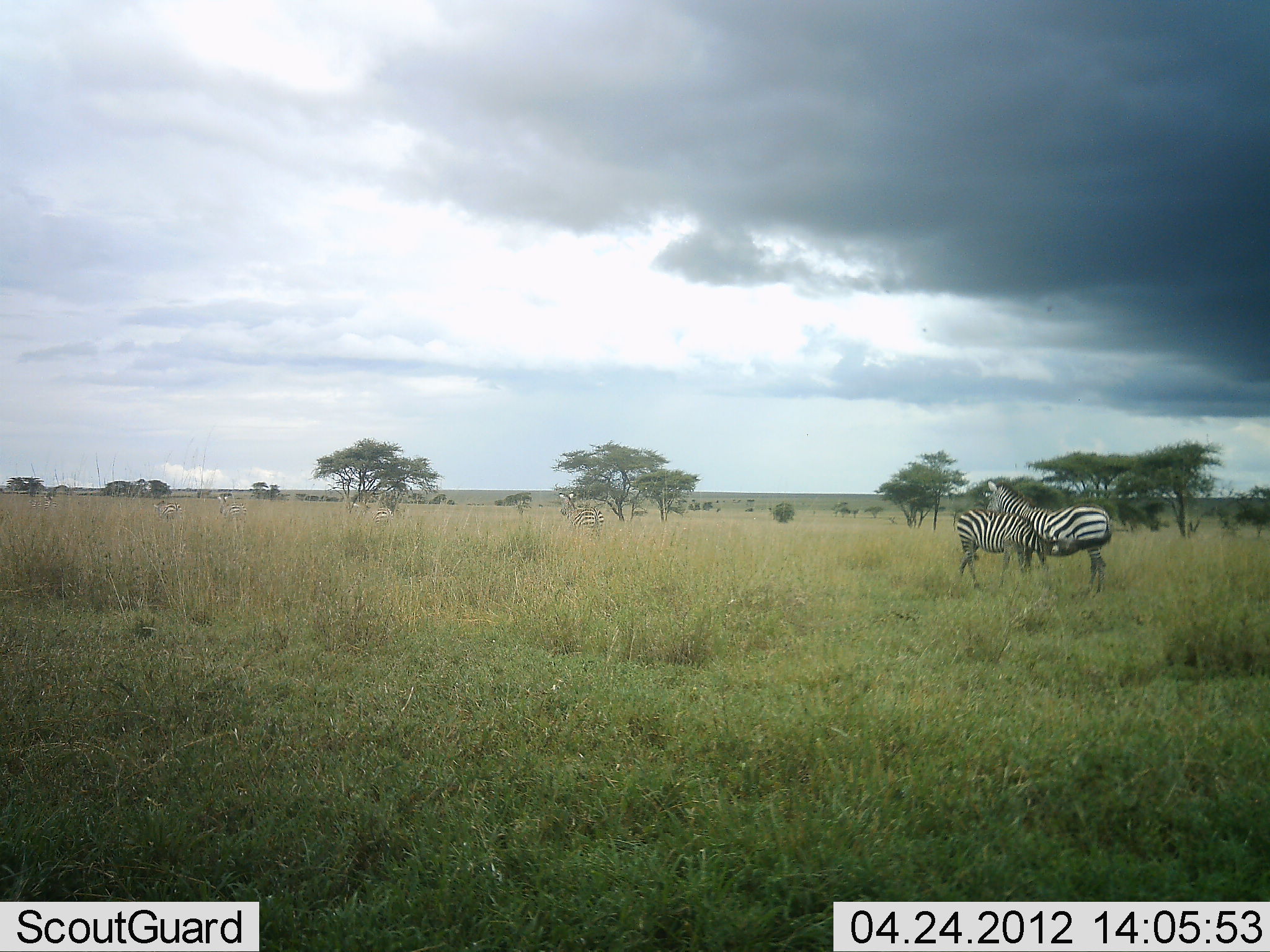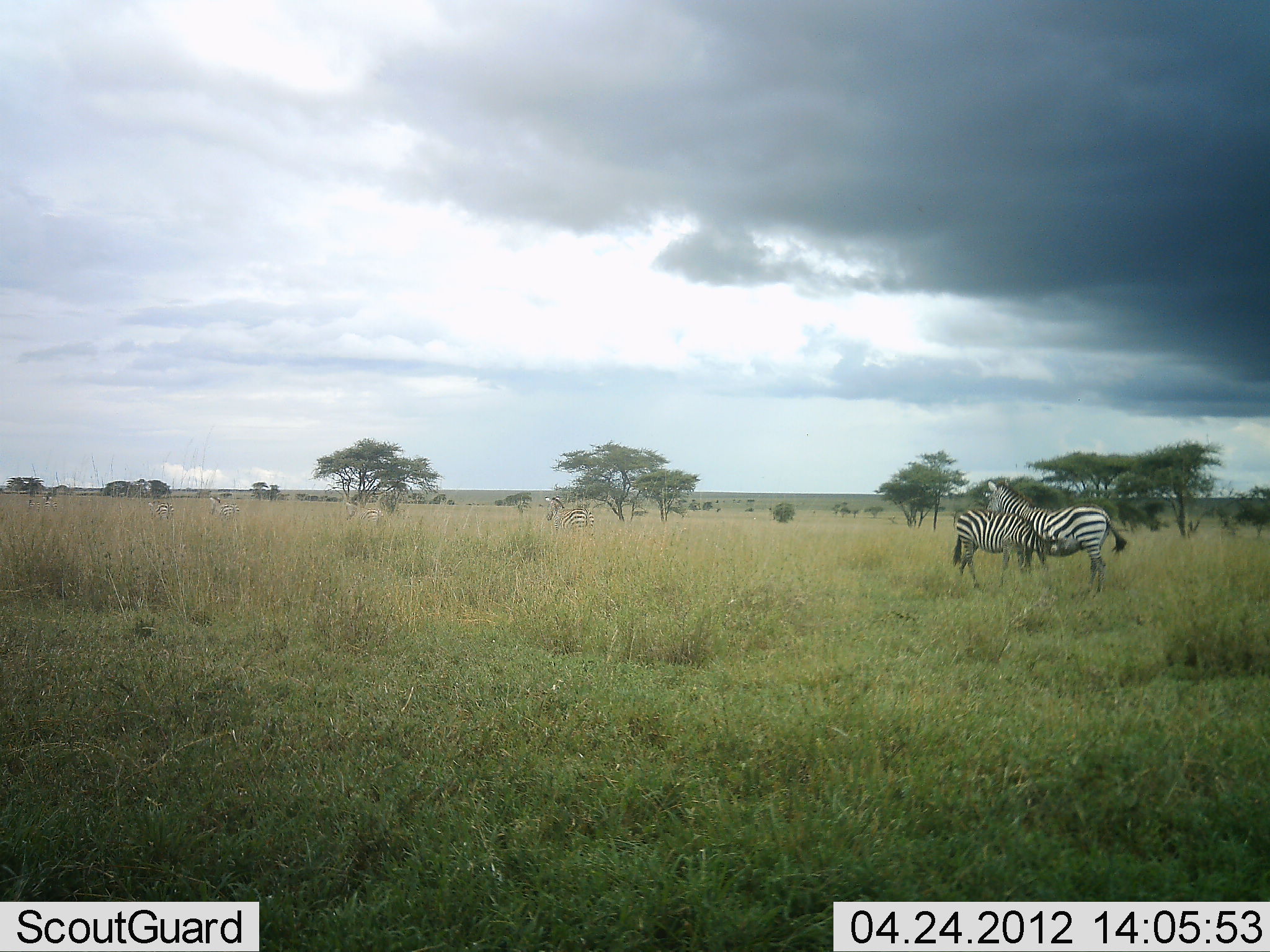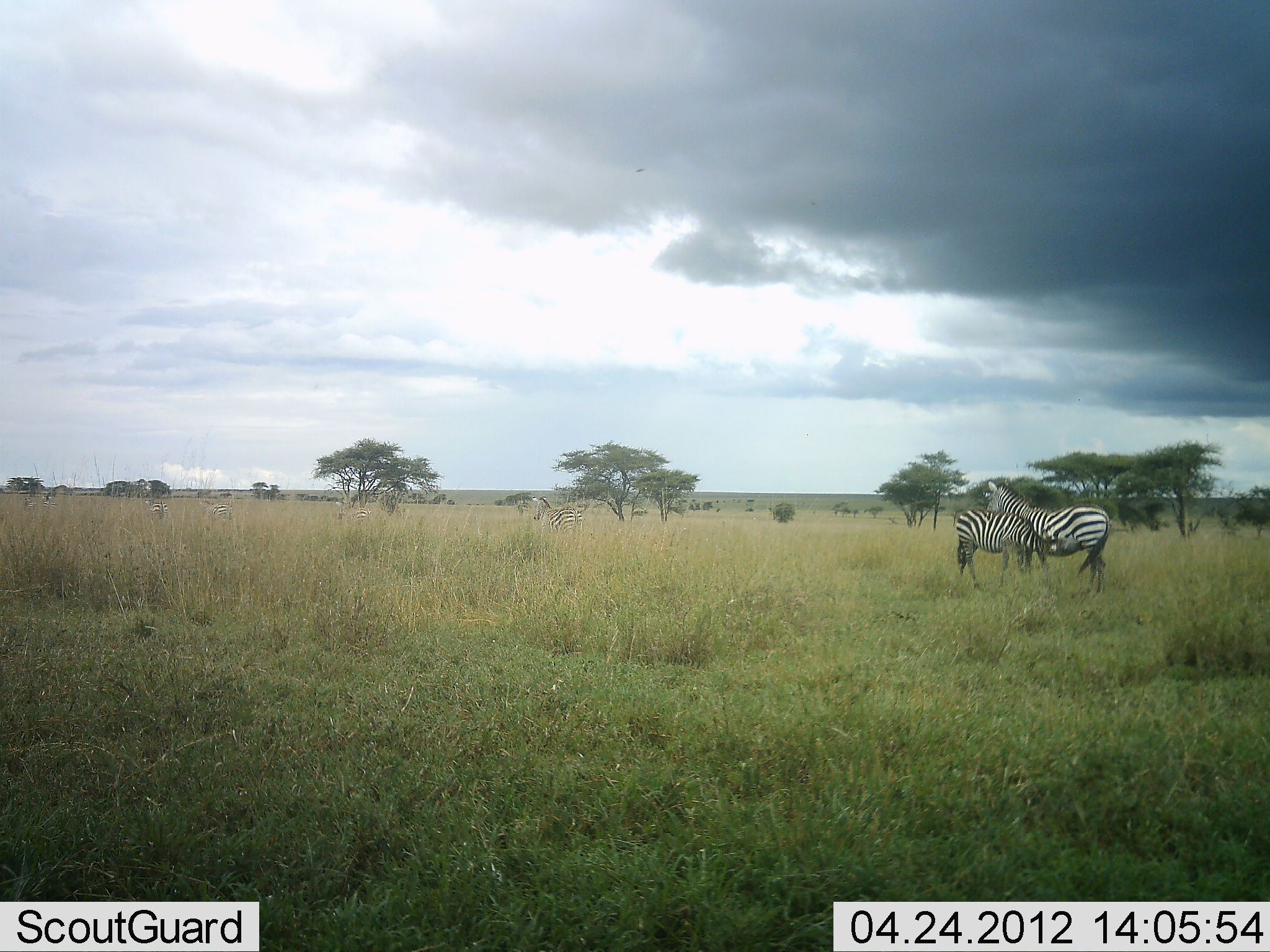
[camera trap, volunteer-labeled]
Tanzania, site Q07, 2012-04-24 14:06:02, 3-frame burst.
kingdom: Animalia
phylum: Chordata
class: Mammalia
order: Perissodactyla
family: Equidae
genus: Equus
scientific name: Equus quagga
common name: plains zebra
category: zebra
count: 6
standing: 70%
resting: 0%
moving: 65%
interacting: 30%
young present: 5%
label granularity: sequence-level